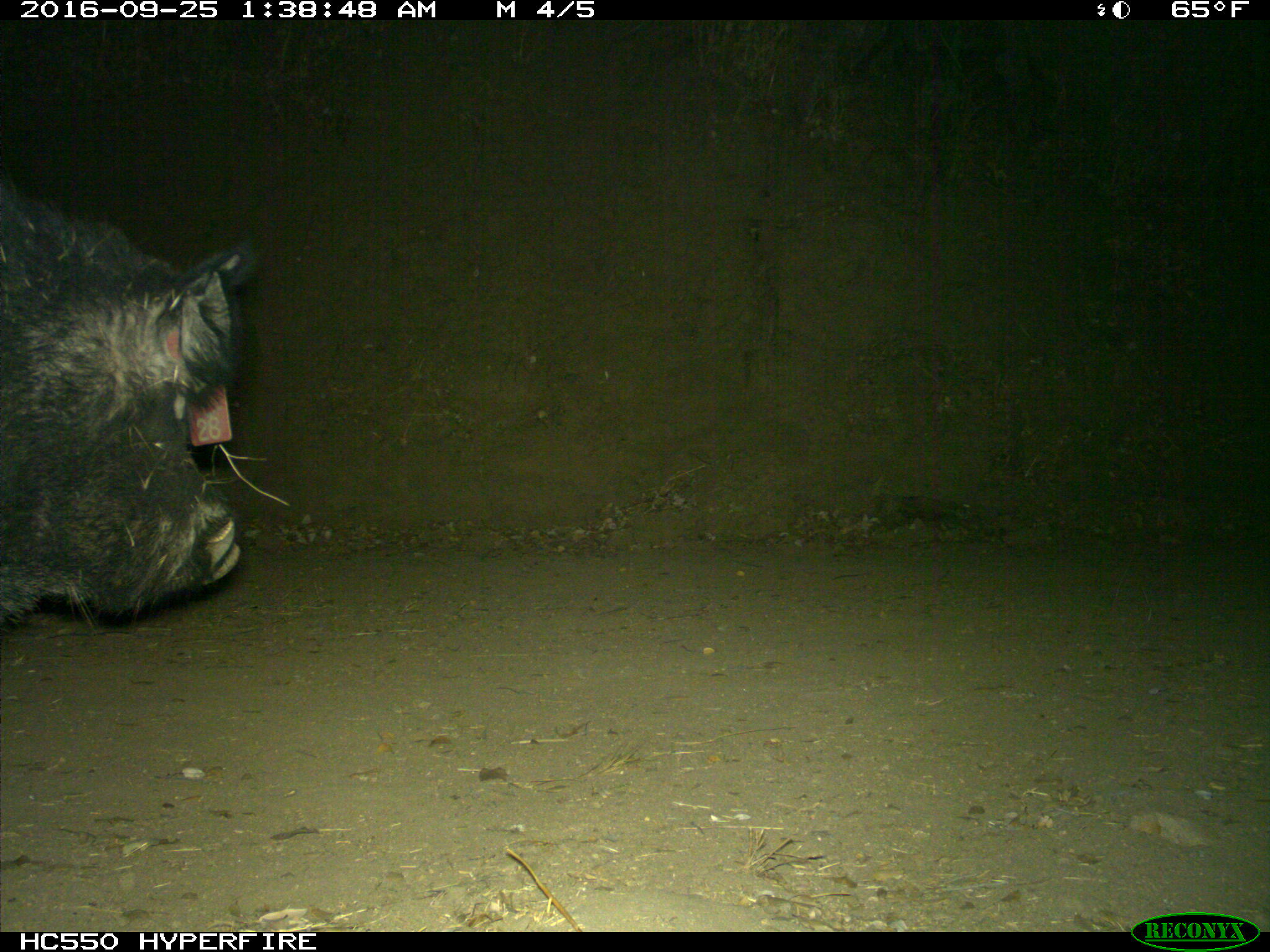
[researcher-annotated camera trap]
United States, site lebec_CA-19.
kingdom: Animalia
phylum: Chordata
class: Mammalia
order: Artiodactyla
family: Suidae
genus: Sus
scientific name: Sus scrofa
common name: wild boar